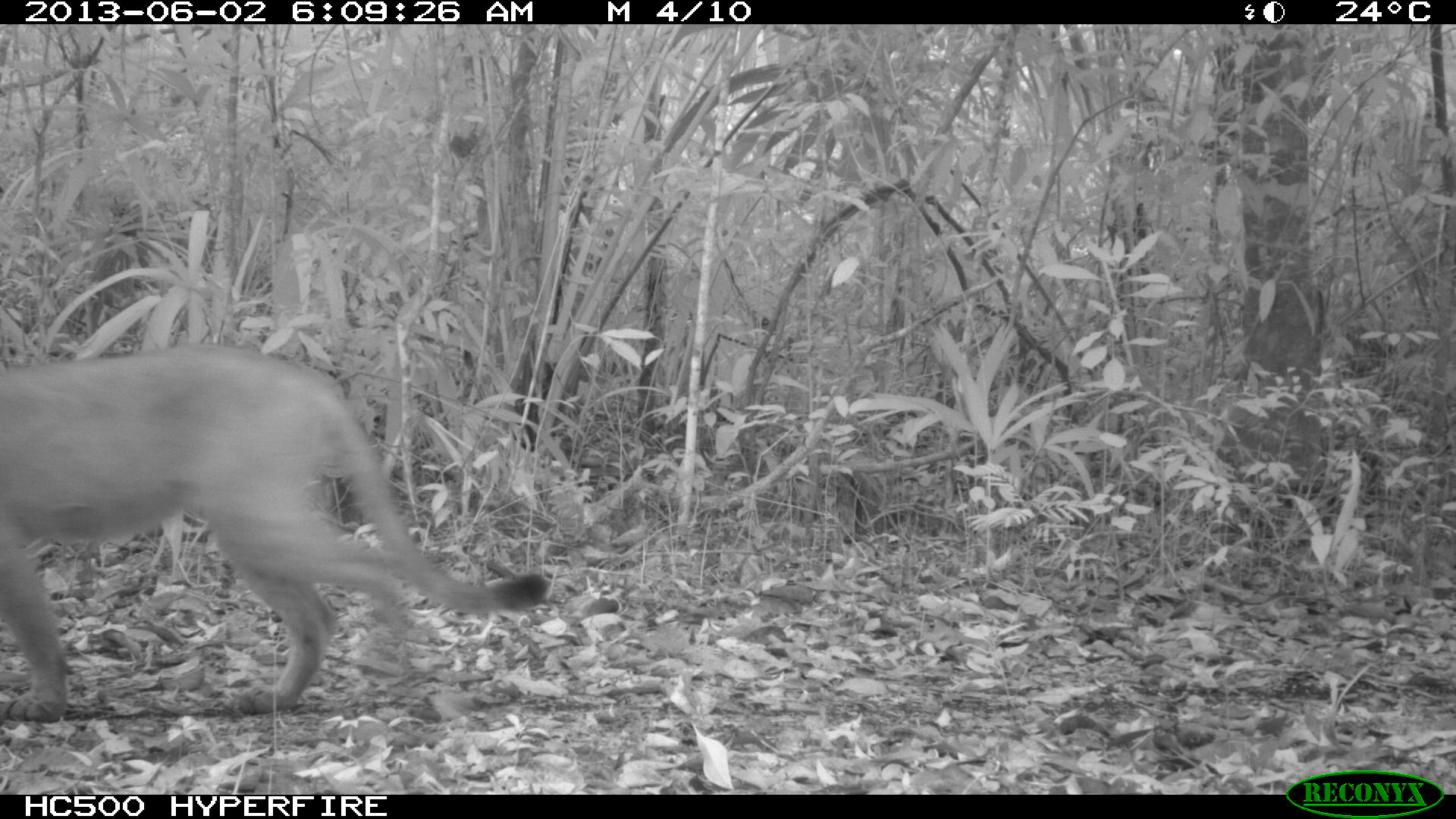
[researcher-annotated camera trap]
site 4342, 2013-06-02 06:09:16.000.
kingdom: Animalia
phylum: Chordata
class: Mammalia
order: Carnivora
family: Felidae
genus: Puma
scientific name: Puma concolor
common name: mountain lion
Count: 1.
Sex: male.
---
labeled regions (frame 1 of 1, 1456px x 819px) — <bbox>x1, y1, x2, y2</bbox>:
puma concolor: <bbox>0, 342, 552, 720</bbox>